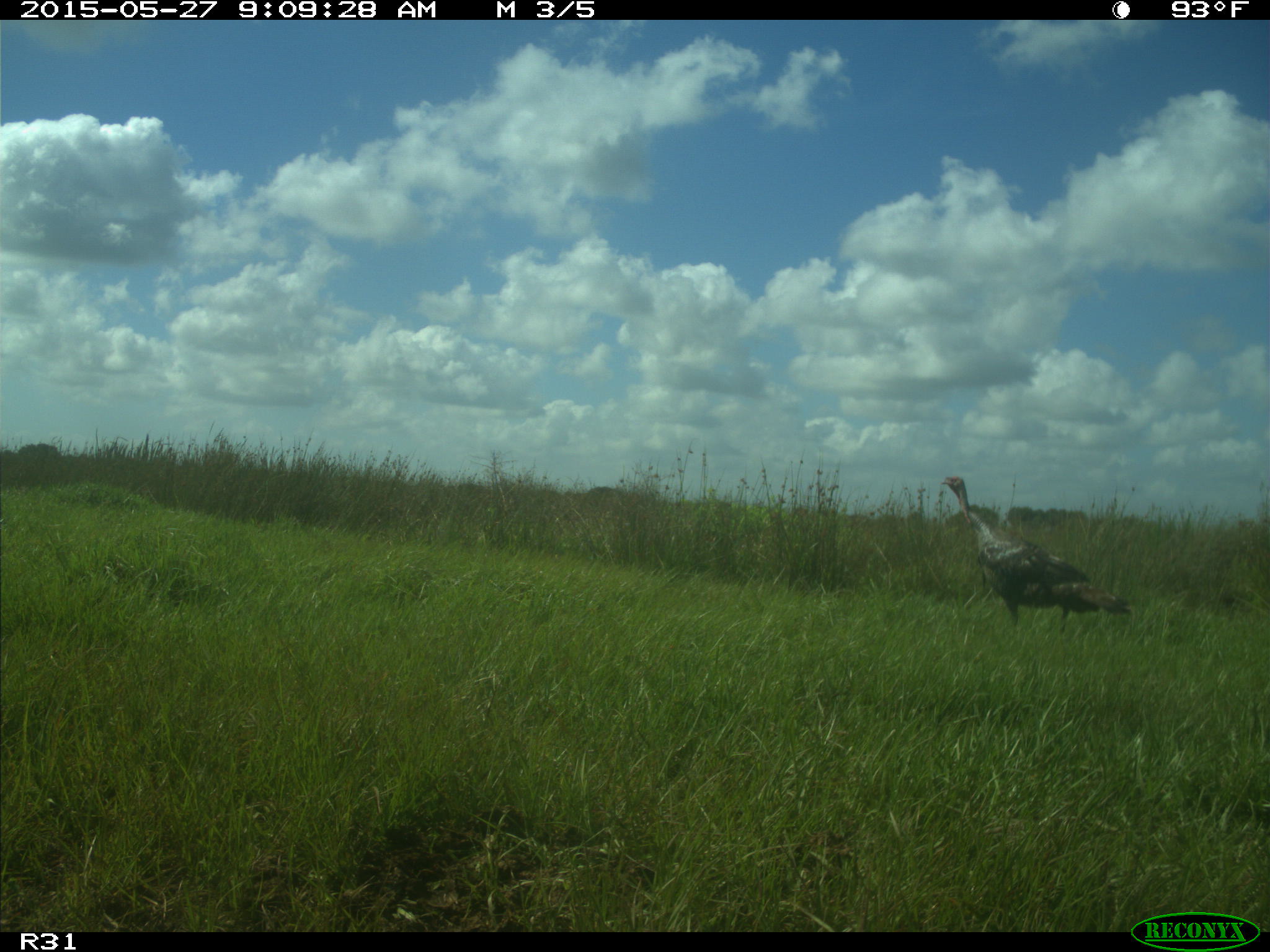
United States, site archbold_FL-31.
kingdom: Animalia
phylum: Chordata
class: Aves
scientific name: Aves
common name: birds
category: unidentified bird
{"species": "unidentified bird (birds) (Aves)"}